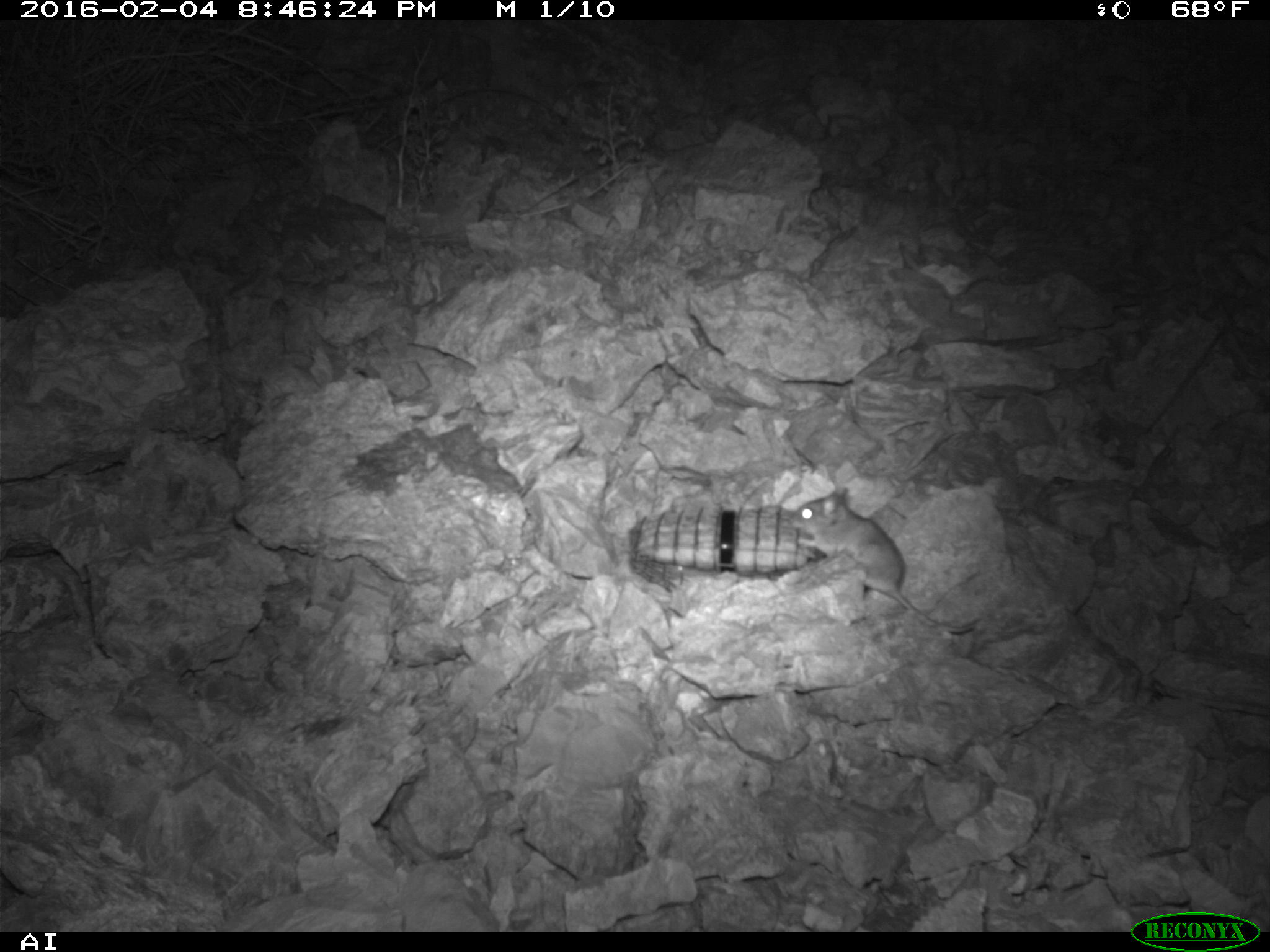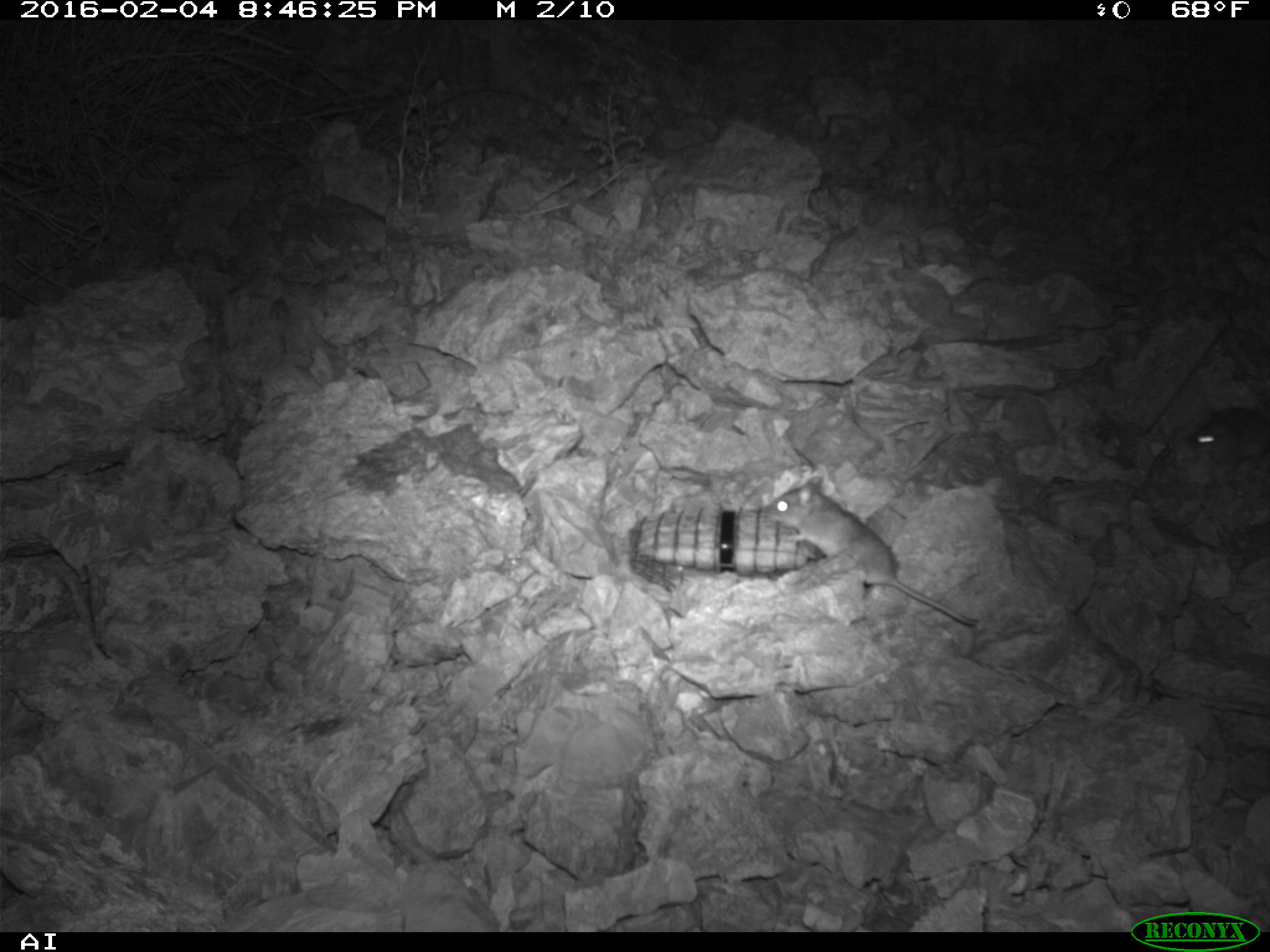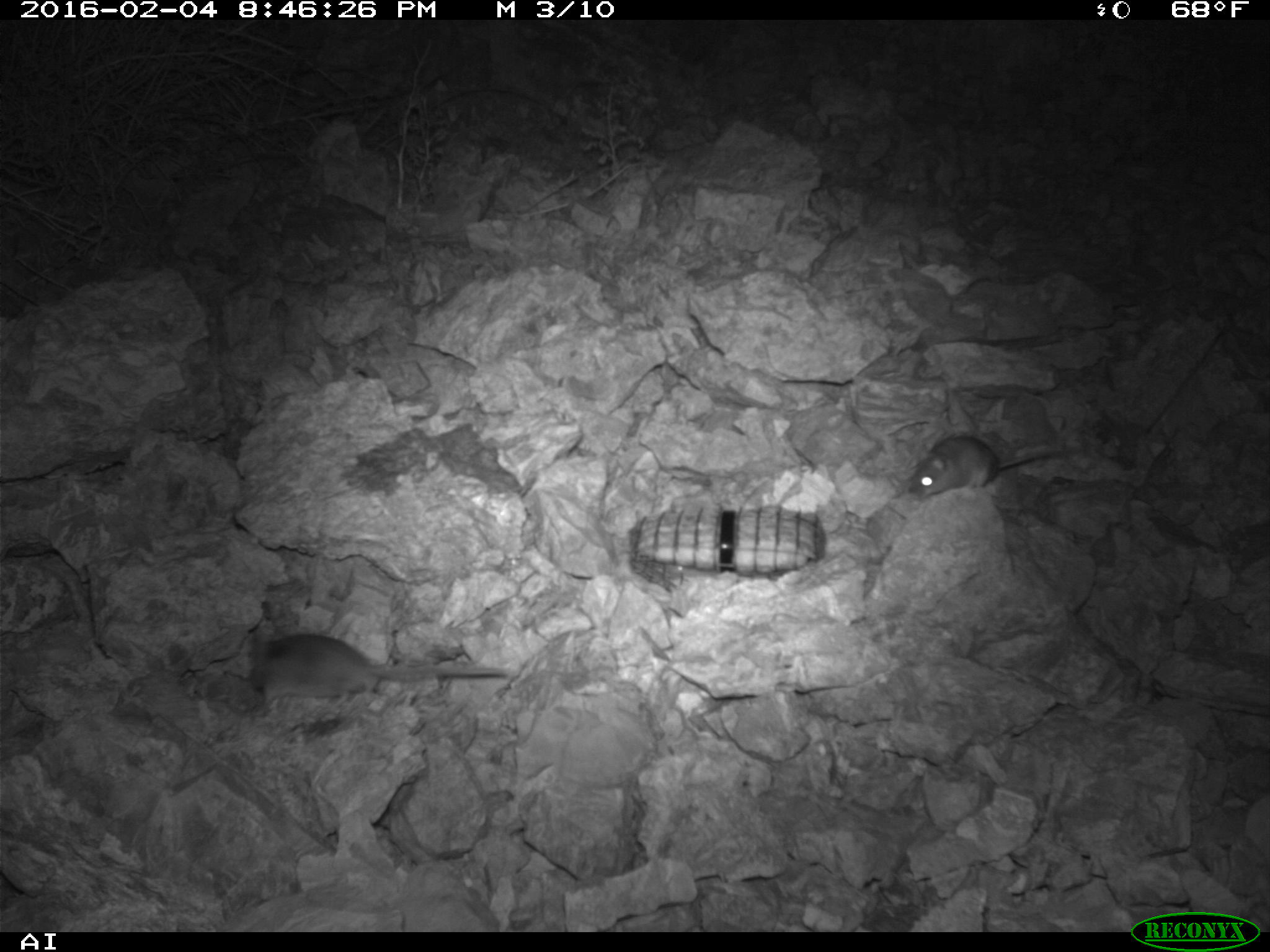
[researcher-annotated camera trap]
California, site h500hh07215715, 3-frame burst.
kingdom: Animalia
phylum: Chordata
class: Mammalia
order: Rodentia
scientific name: Rodentia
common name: rodent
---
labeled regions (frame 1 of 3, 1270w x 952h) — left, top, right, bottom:
rodent: 788, 485, 983, 633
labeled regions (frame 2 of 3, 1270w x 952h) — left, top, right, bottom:
rodent: 760, 475, 977, 628; 1173, 398, 1269, 470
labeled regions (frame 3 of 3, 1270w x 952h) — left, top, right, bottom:
rodent: 249, 634, 512, 702; 907, 435, 1060, 498